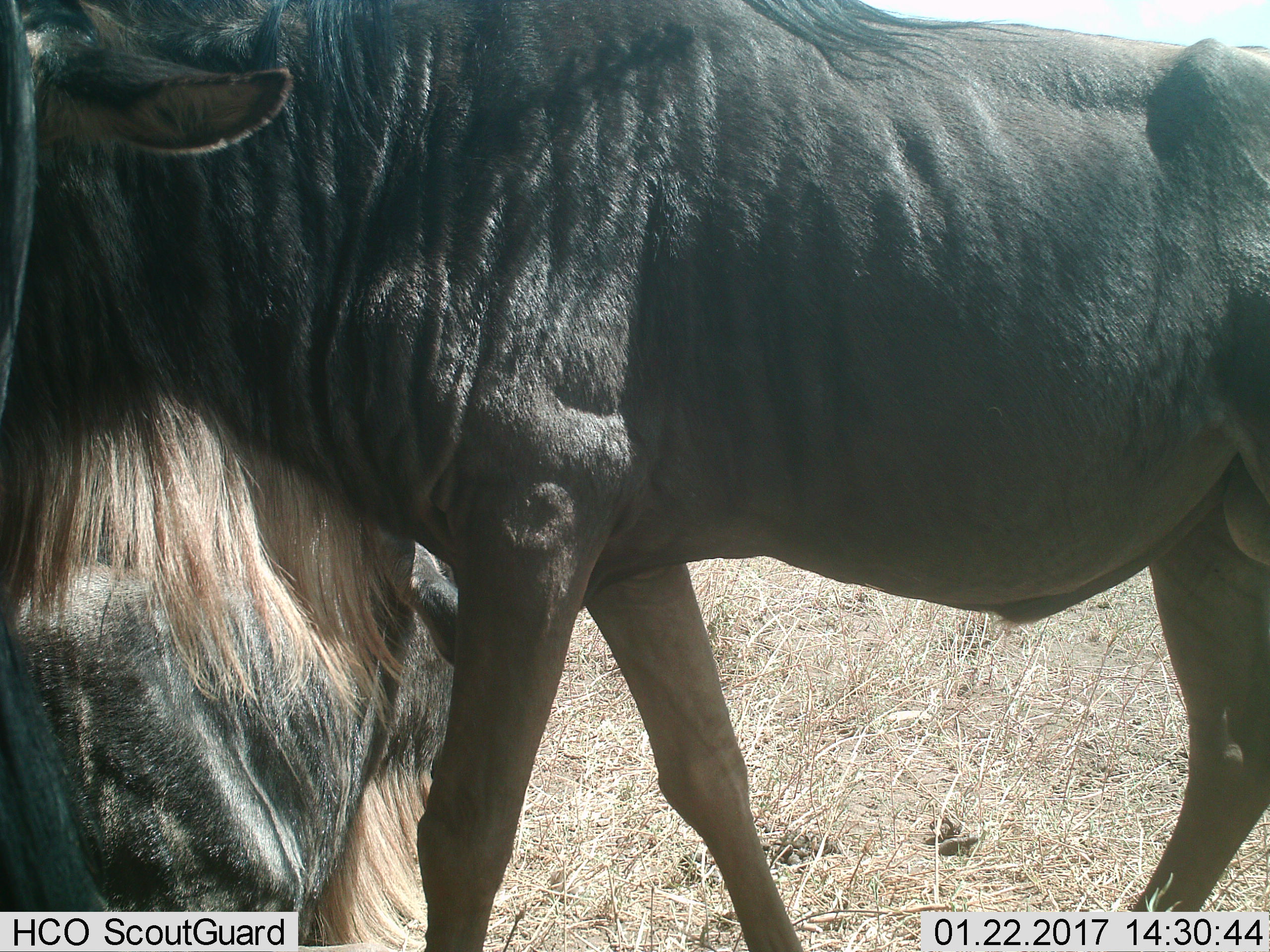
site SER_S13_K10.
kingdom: Animalia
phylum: Chordata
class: Mammalia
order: Artiodactyla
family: Bovidae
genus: Connochaetes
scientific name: Connochaetes taurinus taurinus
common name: blue wildebeest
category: wildebeestblue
Wildebeestblue (blue wildebeest) (Connochaetes taurinus taurinus), count 2. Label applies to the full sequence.